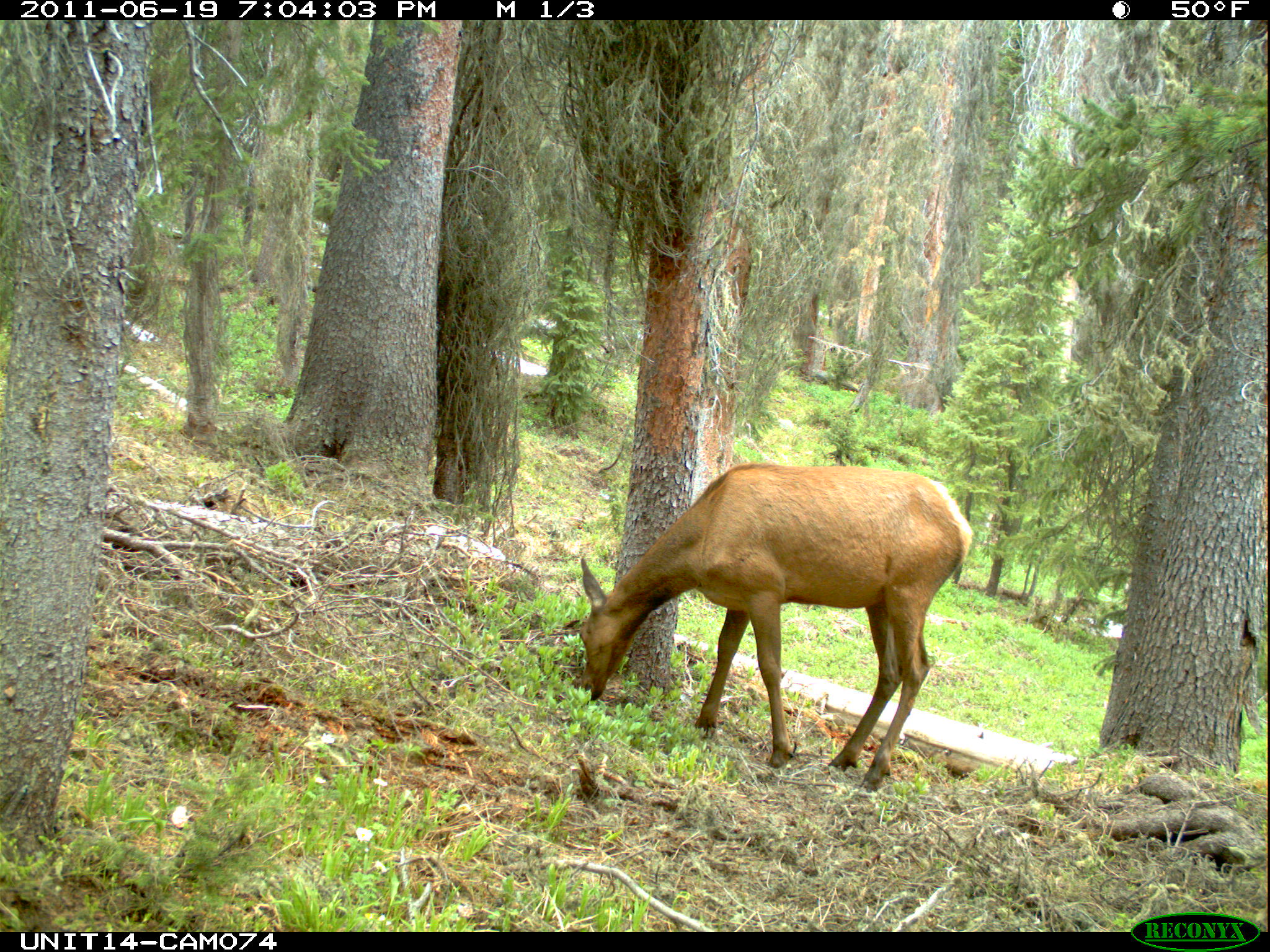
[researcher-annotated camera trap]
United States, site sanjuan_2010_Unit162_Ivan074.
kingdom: Animalia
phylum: Chordata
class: Mammalia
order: Artiodactyla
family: Cervidae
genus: Cervus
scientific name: Cervus elaphus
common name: red deer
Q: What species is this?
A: Cervus elaphus (red deer).